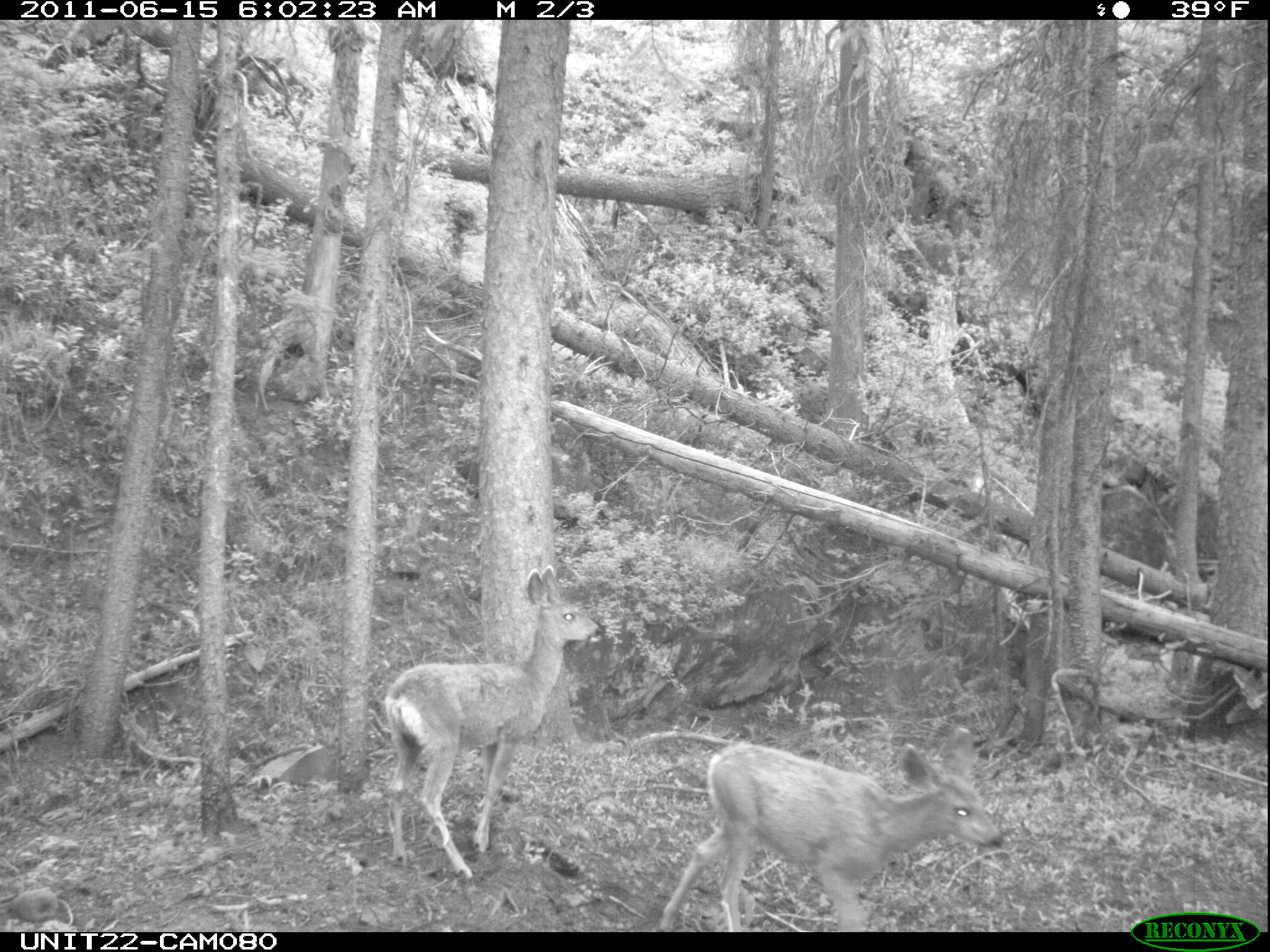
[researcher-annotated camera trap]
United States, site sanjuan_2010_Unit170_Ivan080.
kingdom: Animalia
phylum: Chordata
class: Mammalia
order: Artiodactyla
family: Cervidae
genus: Odocoileus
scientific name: Odocoileus hemionus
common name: mule deer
Odocoileus hemionus (mule deer).